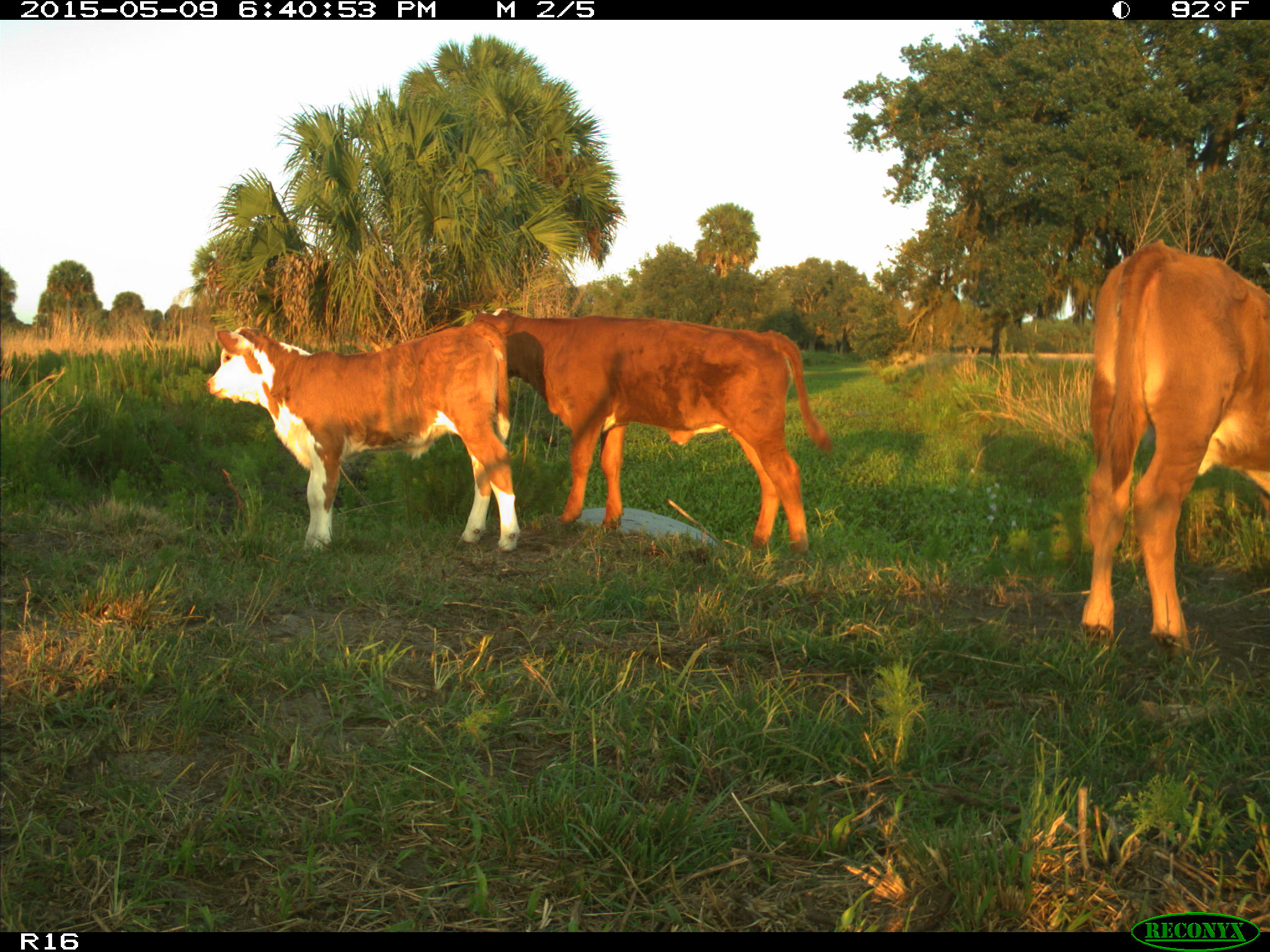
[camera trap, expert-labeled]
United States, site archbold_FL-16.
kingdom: Animalia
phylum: Chordata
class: Mammalia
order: Artiodactyla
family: Bovidae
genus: Bos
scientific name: Bos taurus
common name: domestic cow